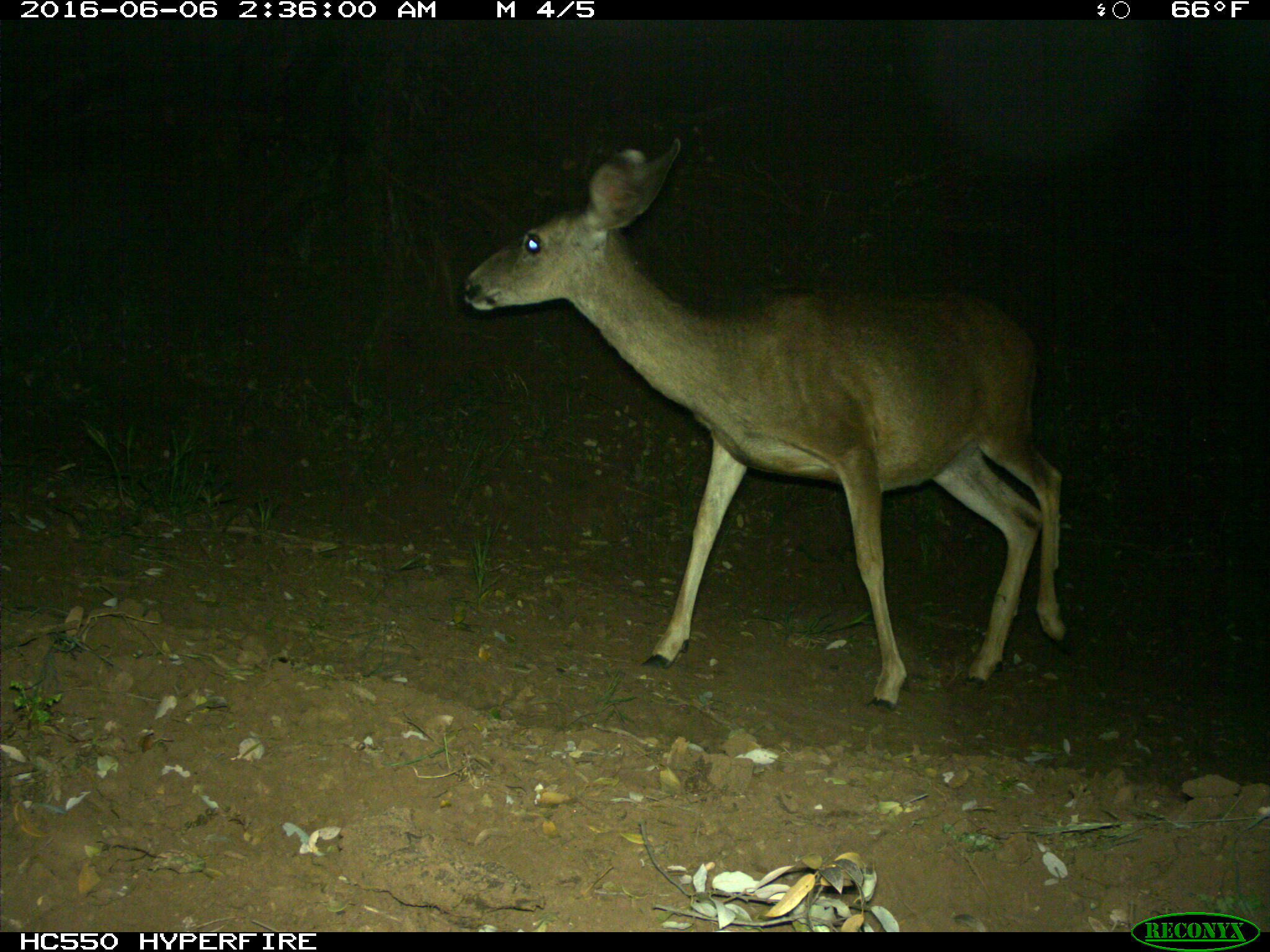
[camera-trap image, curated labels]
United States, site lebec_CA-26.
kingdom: Animalia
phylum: Chordata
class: Mammalia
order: Artiodactyla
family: Cervidae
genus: Odocoileus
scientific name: Odocoileus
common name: deer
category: unidentified deer